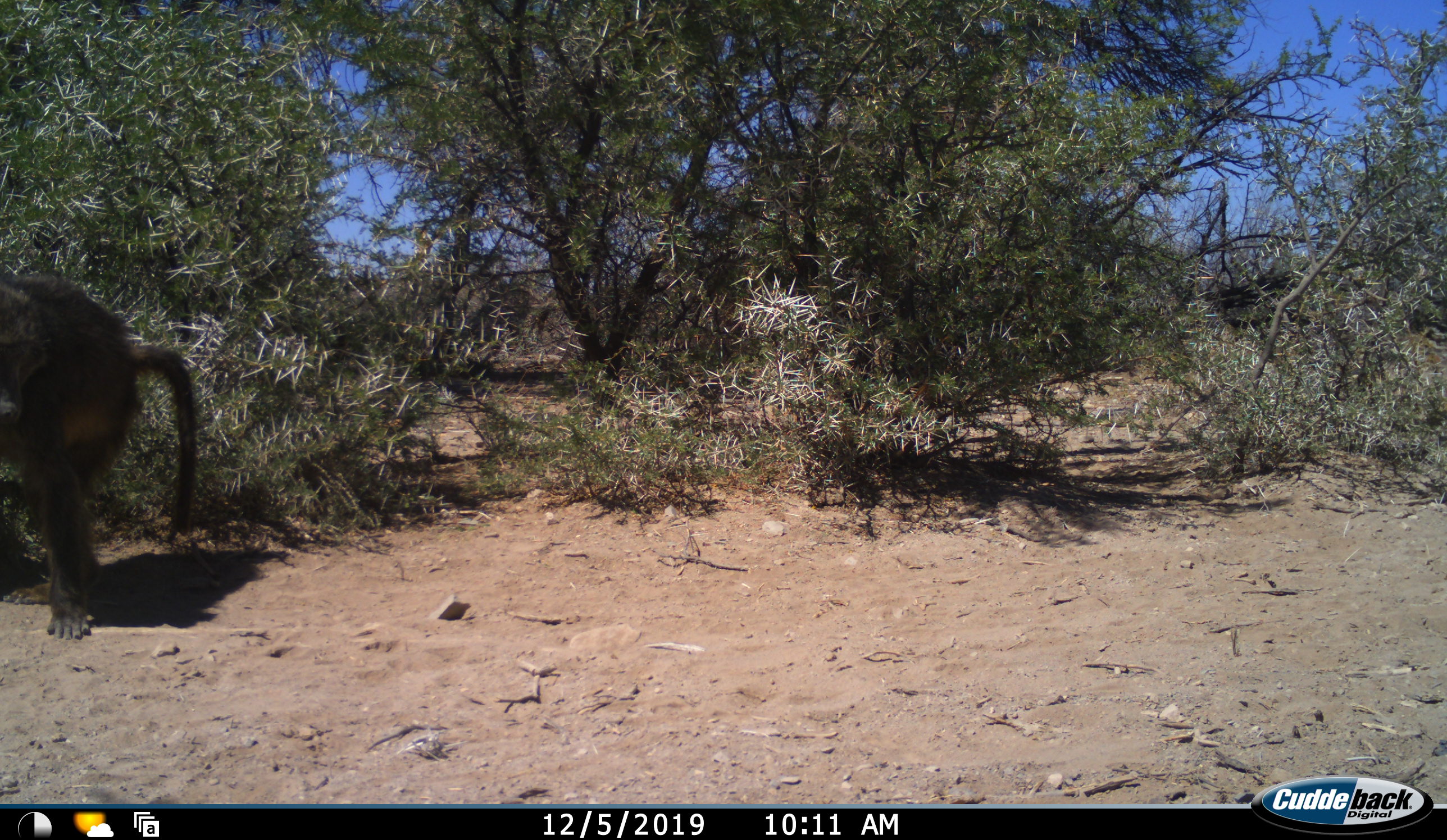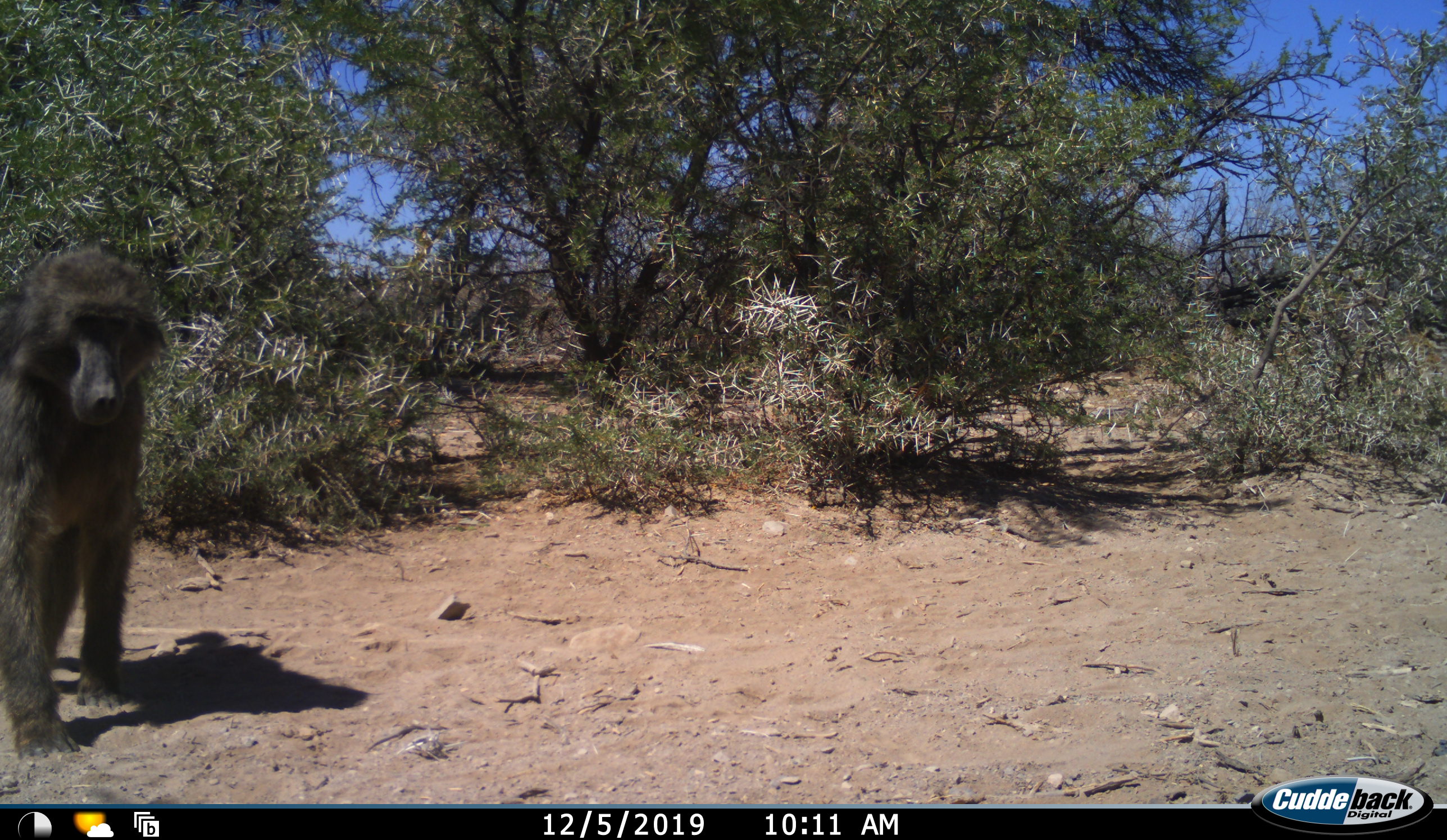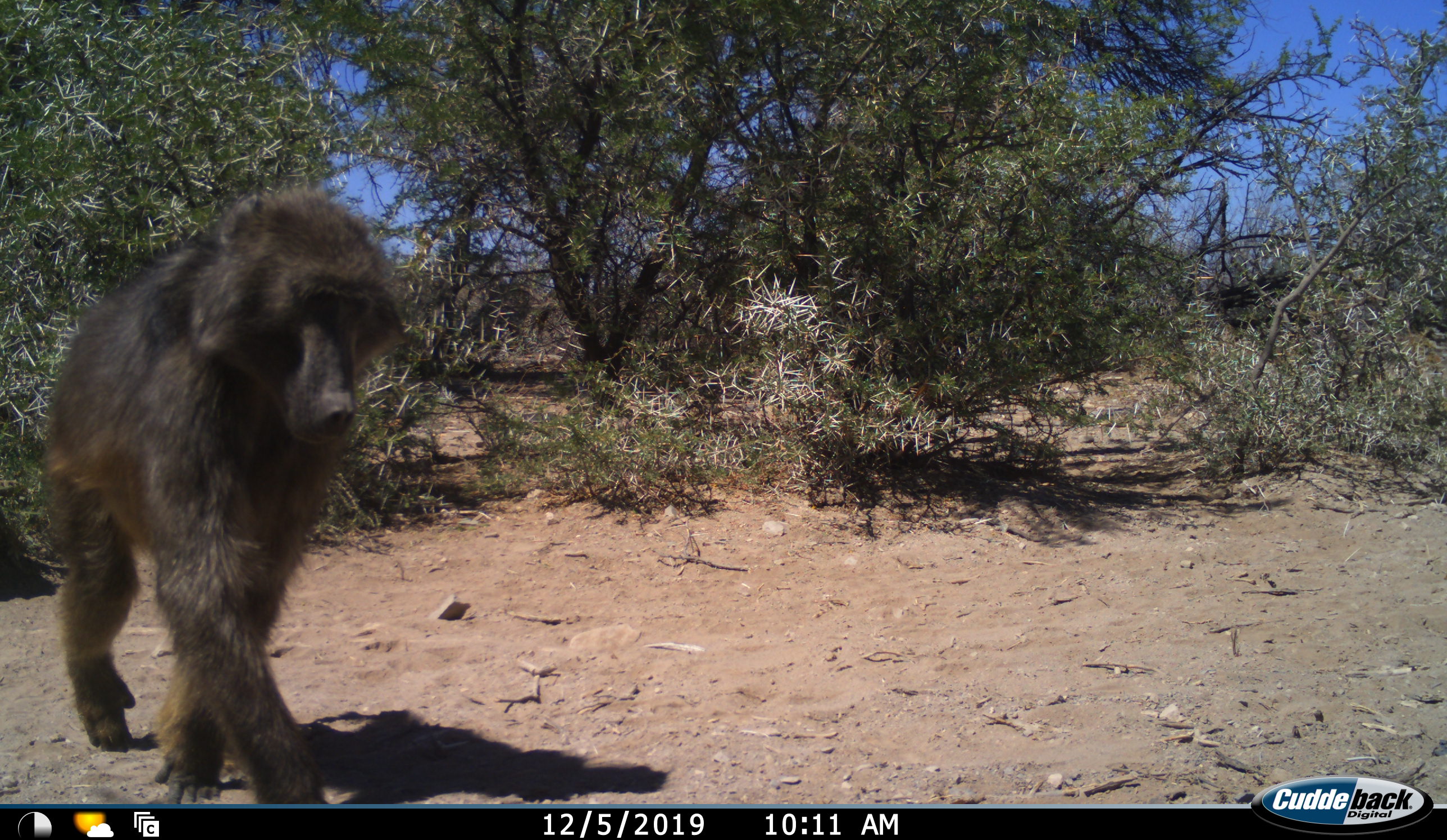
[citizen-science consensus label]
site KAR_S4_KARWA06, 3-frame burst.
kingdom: Animalia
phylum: Chordata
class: Mammalia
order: Primates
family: Cercopithecidae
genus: Papio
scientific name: Papio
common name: baboon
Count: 1.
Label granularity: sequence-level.